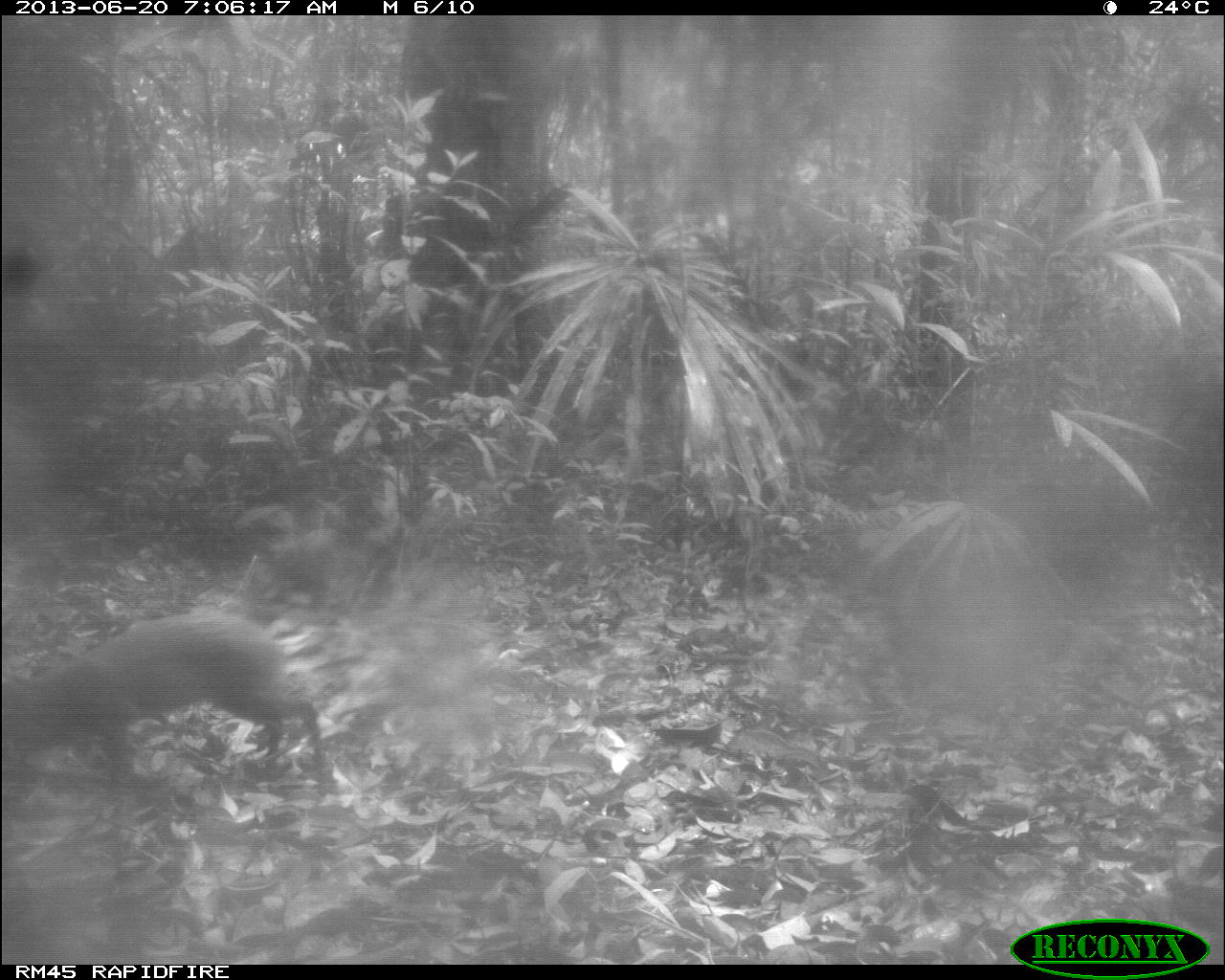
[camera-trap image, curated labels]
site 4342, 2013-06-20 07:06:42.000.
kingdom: Animalia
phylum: Chordata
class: Mammalia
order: Rodentia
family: Dasyproctidae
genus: Dasyprocta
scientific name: Dasyprocta punctata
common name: central american agouti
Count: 1.